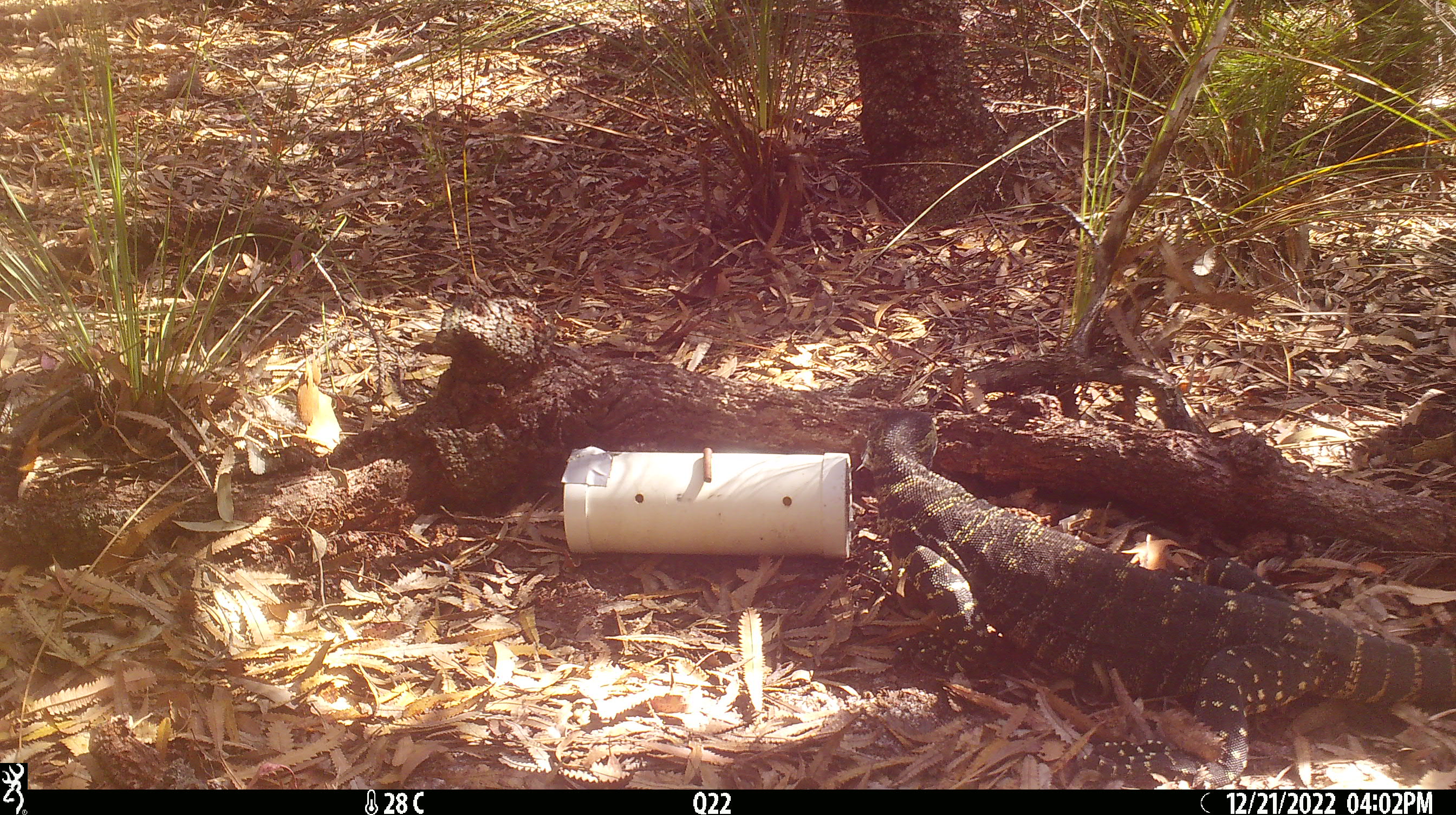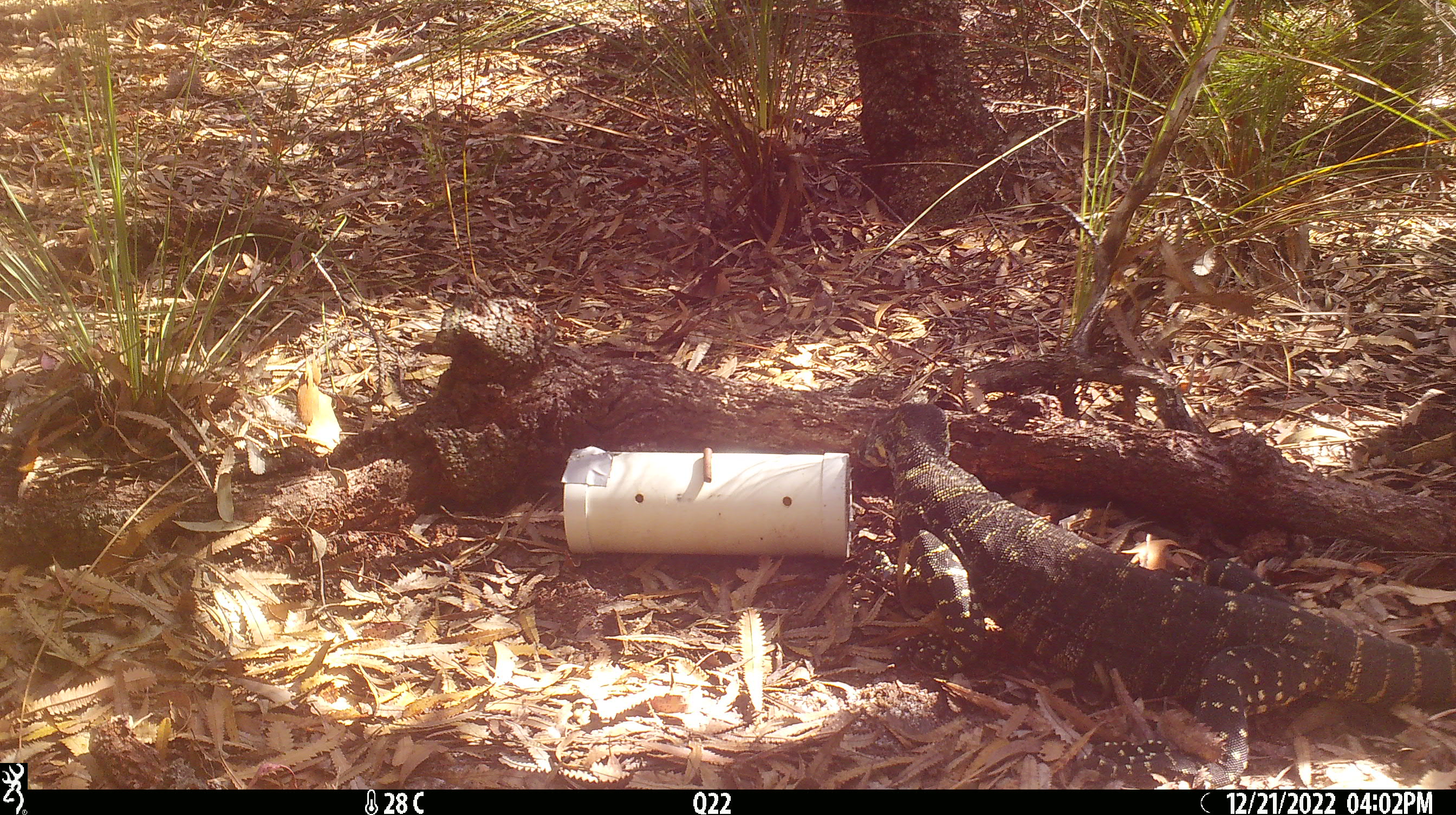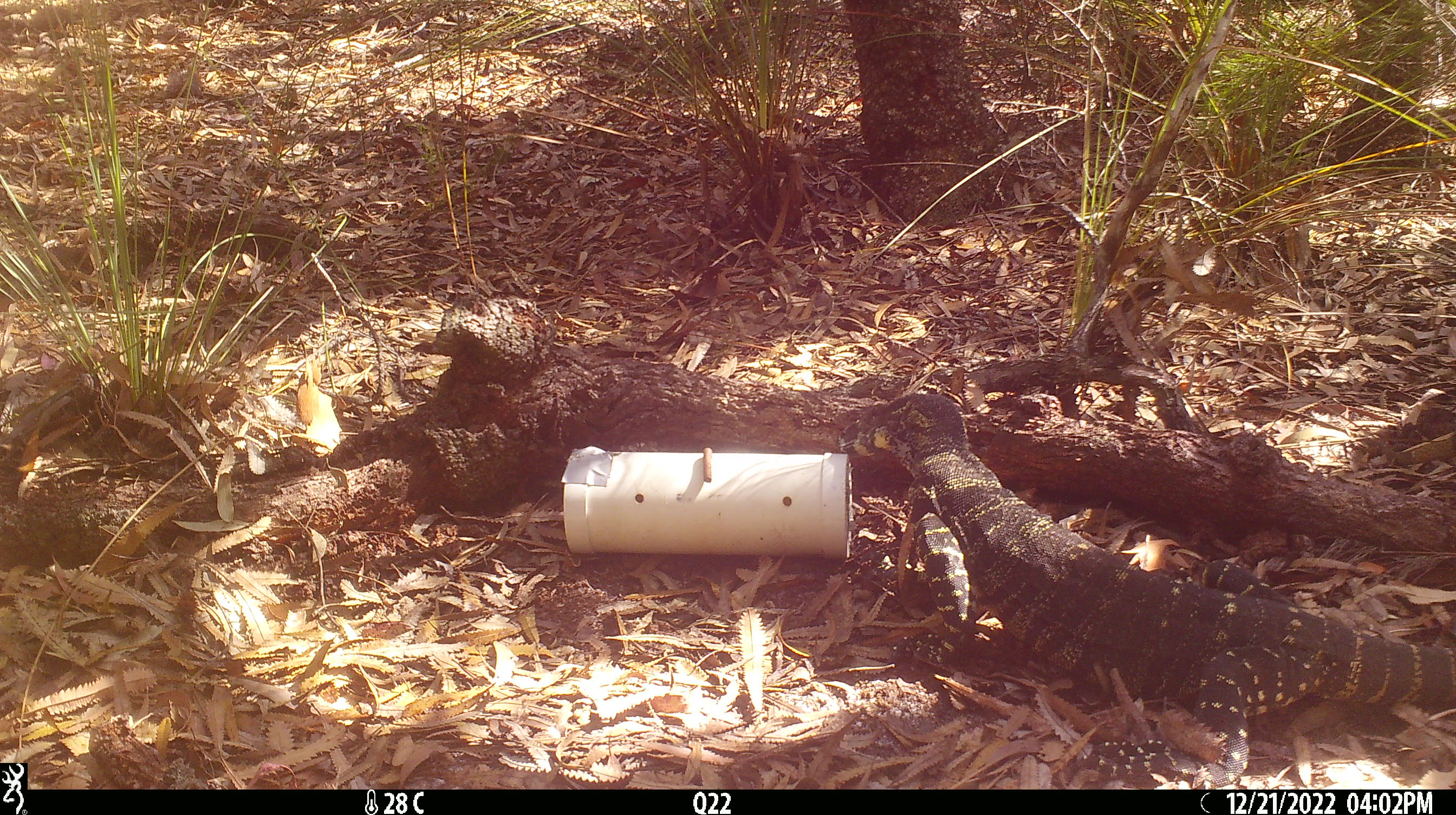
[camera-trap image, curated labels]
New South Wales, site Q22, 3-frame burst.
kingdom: Animalia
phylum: Chordata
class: Reptilia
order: Squamata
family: Varanidae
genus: Varanus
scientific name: Varanus varius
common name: lace monitor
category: goanna